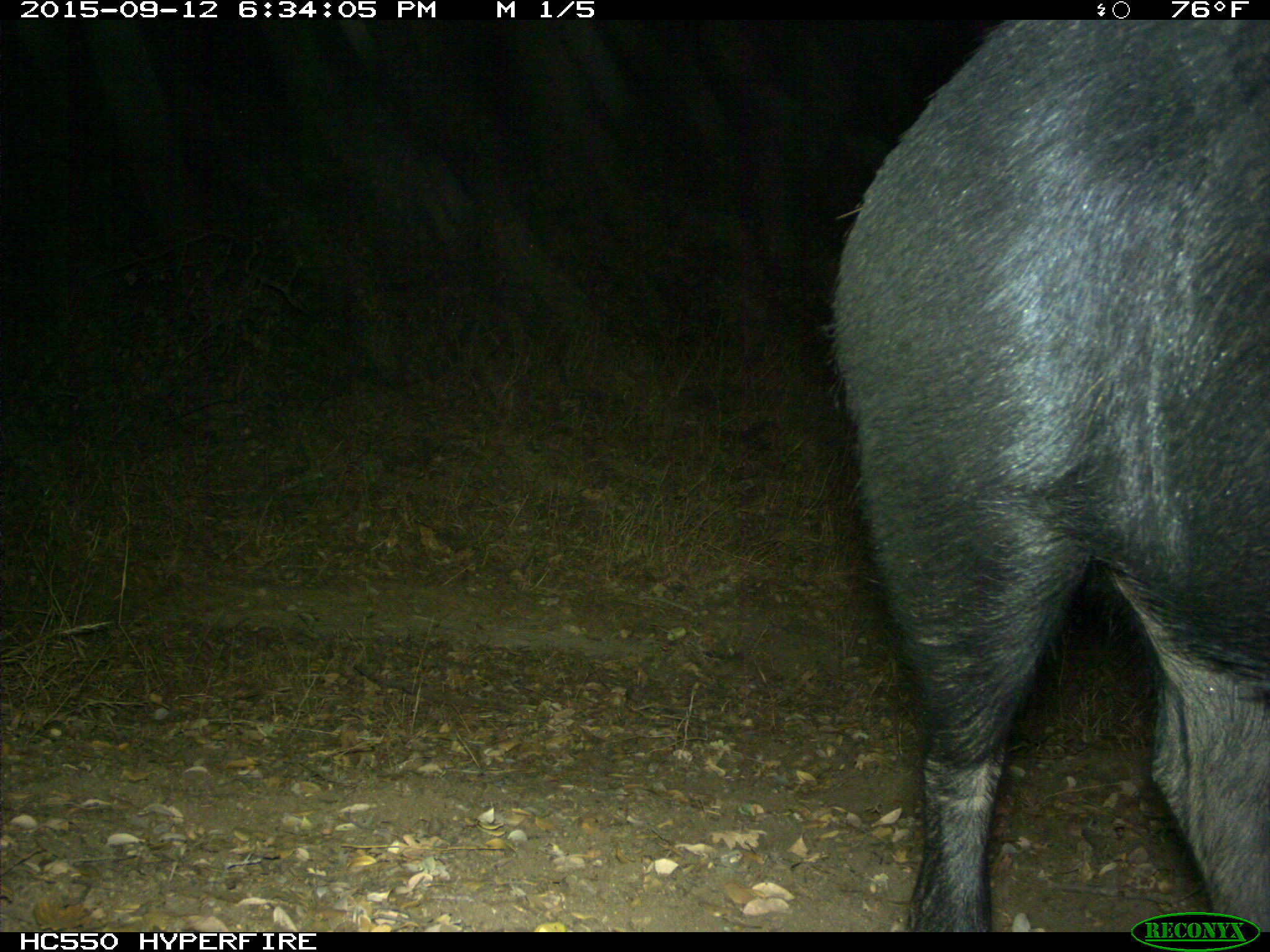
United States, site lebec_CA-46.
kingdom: Animalia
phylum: Chordata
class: Mammalia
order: Artiodactyla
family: Suidae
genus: Sus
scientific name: Sus scrofa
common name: wild boar